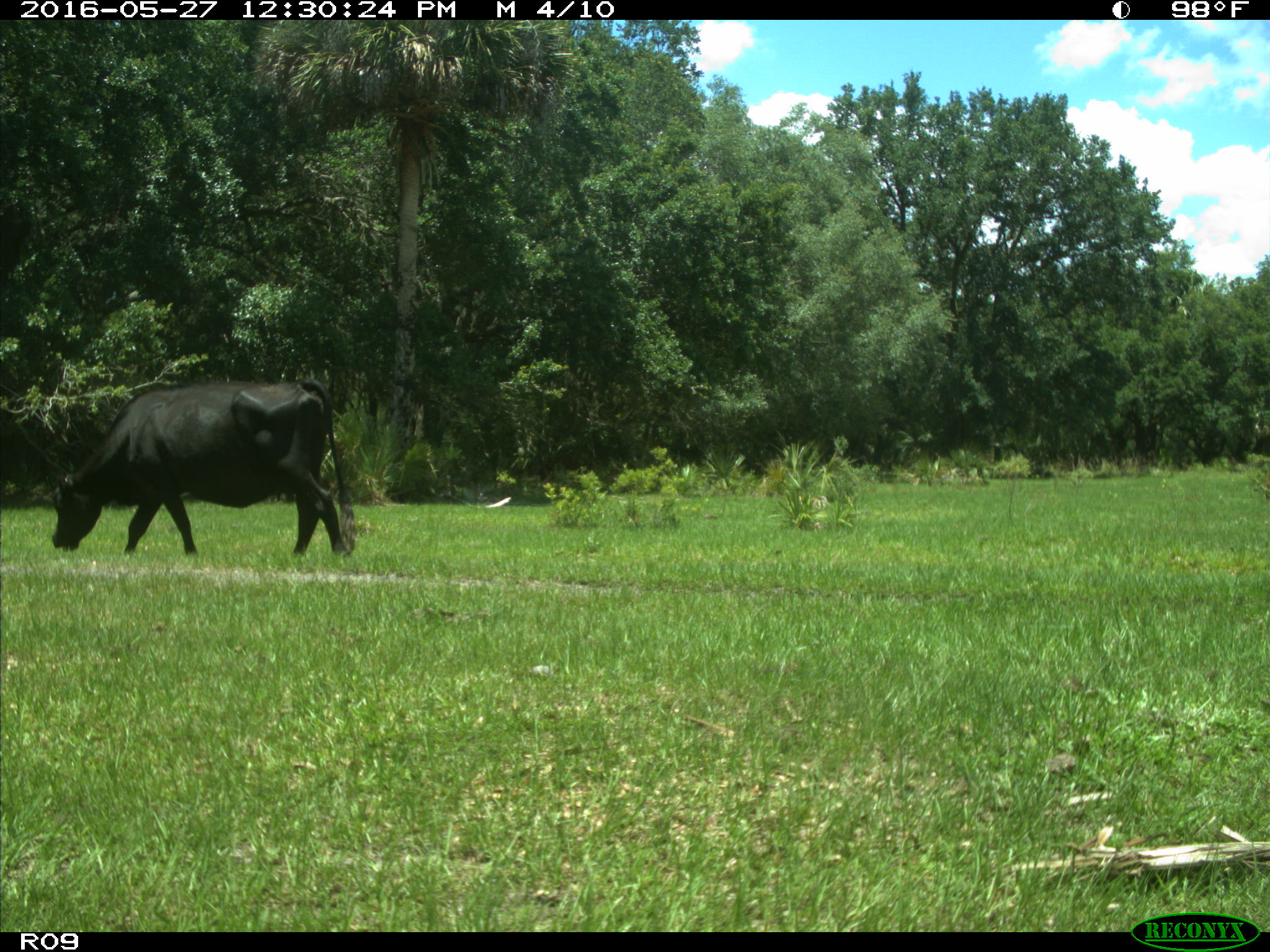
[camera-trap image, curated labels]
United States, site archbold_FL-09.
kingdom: Animalia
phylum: Chordata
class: Mammalia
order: Artiodactyla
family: Bovidae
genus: Bos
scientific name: Bos taurus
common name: domestic cow